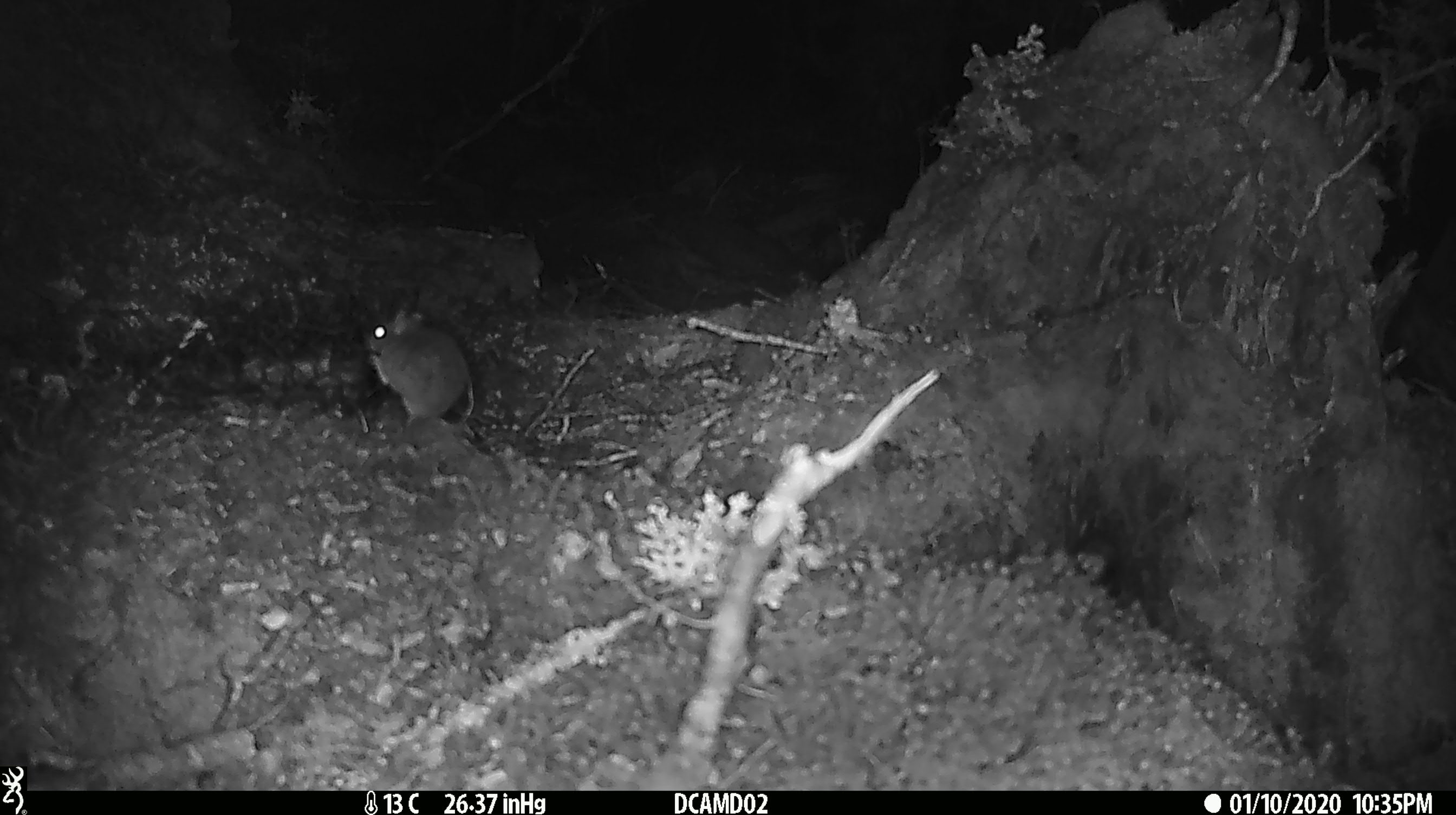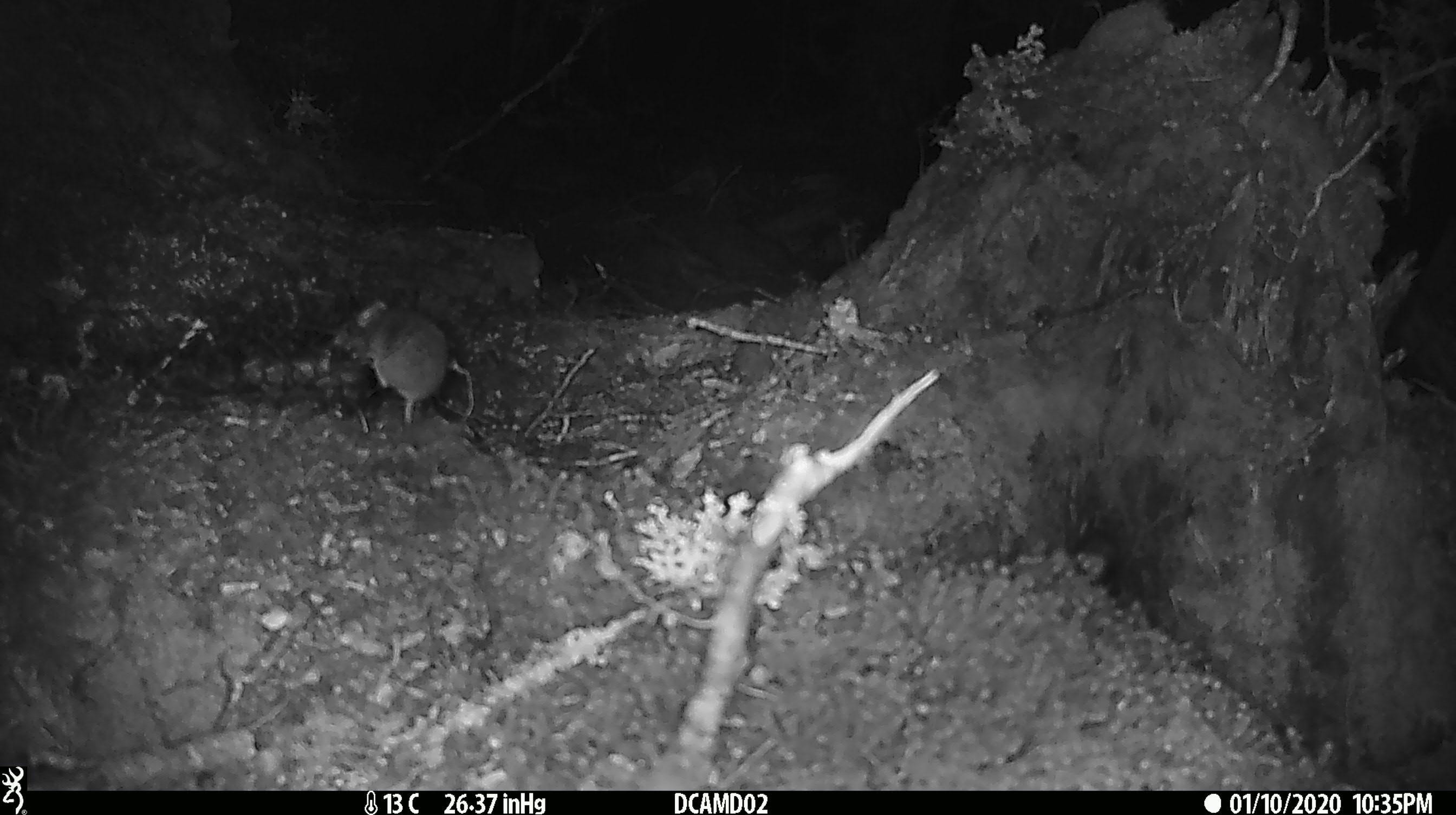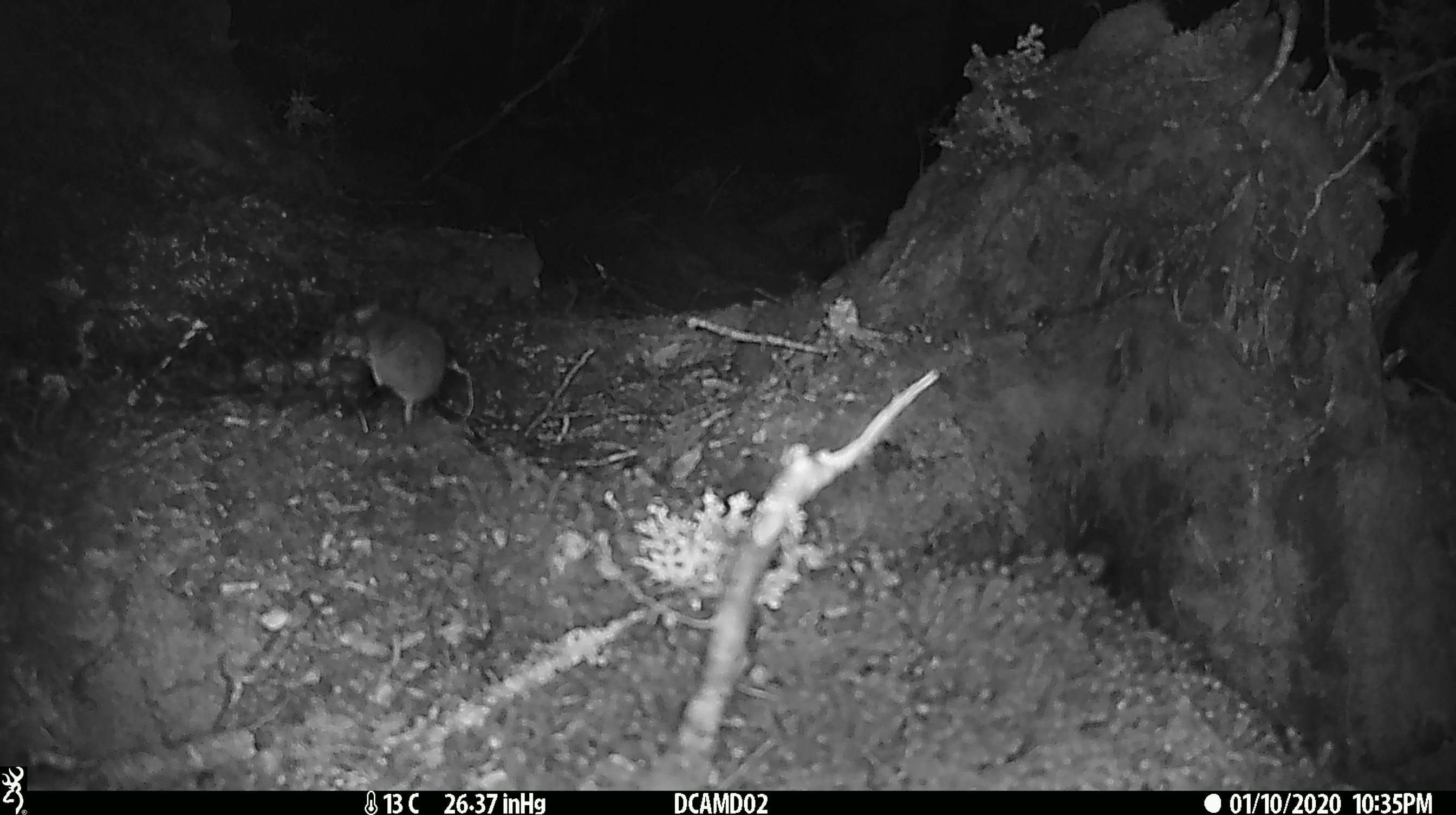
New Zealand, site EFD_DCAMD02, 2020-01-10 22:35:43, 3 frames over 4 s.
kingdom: Animalia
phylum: Chordata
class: Mammalia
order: Rodentia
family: Muridae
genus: Mus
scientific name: Mus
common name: mouse